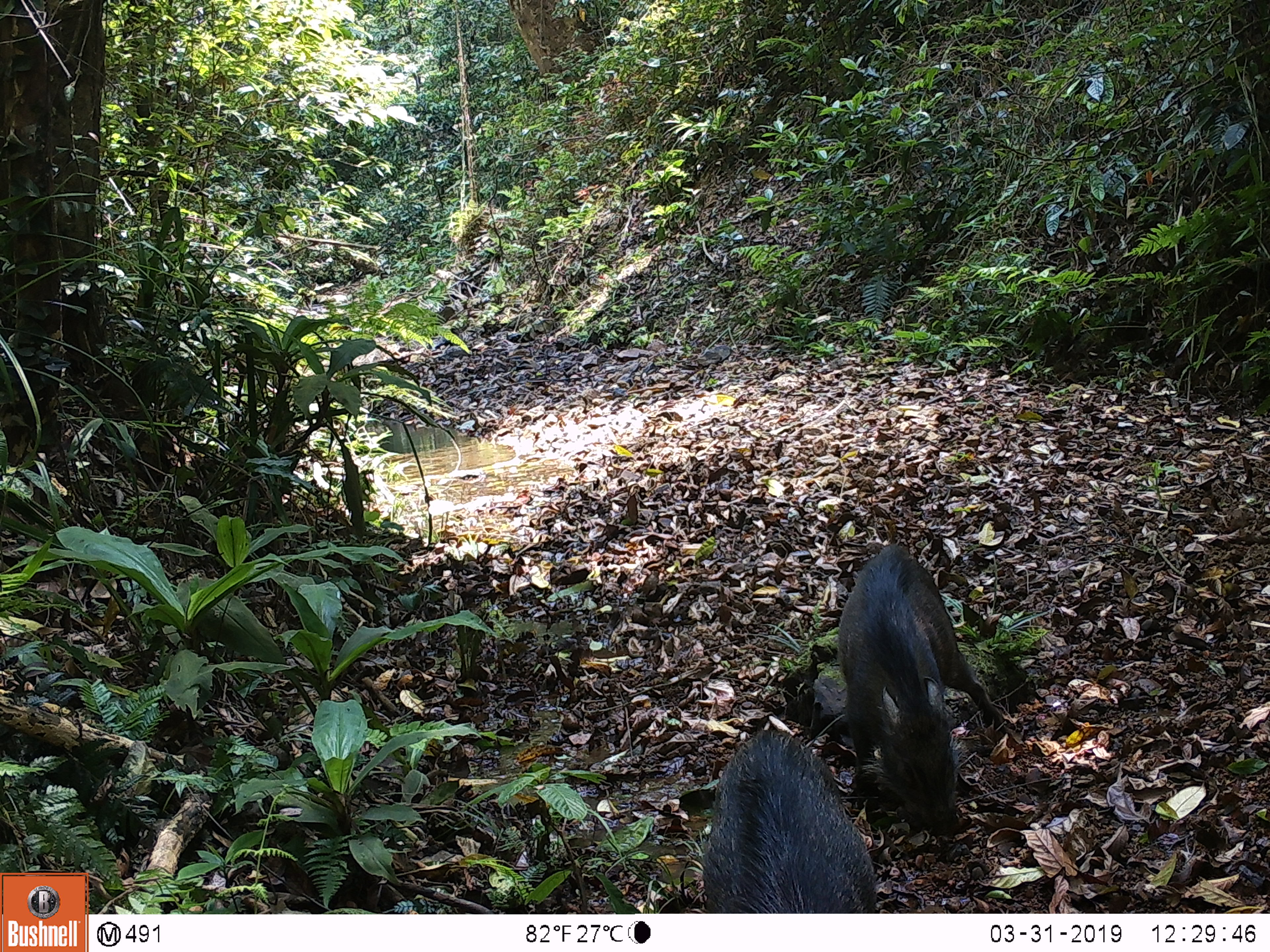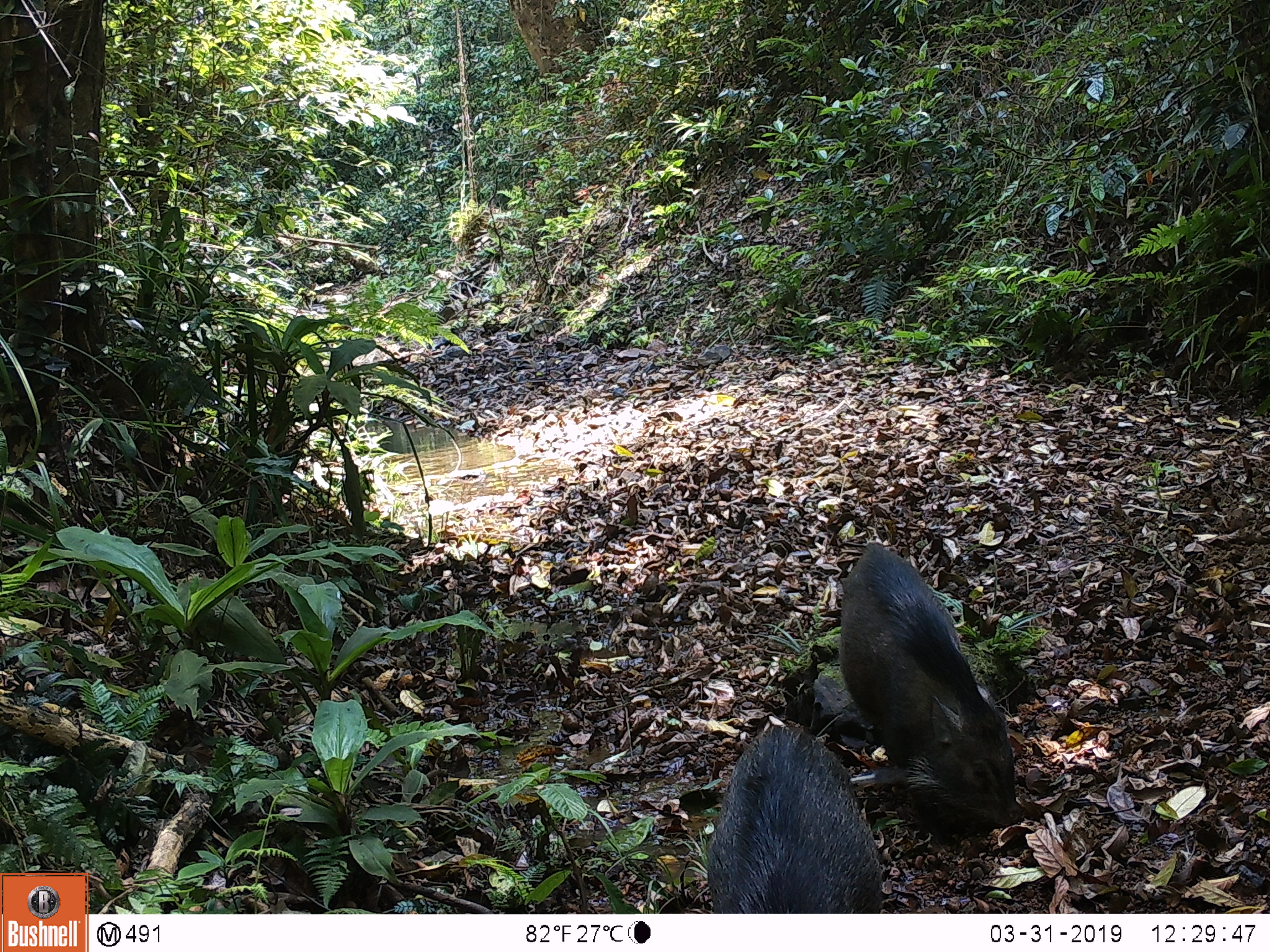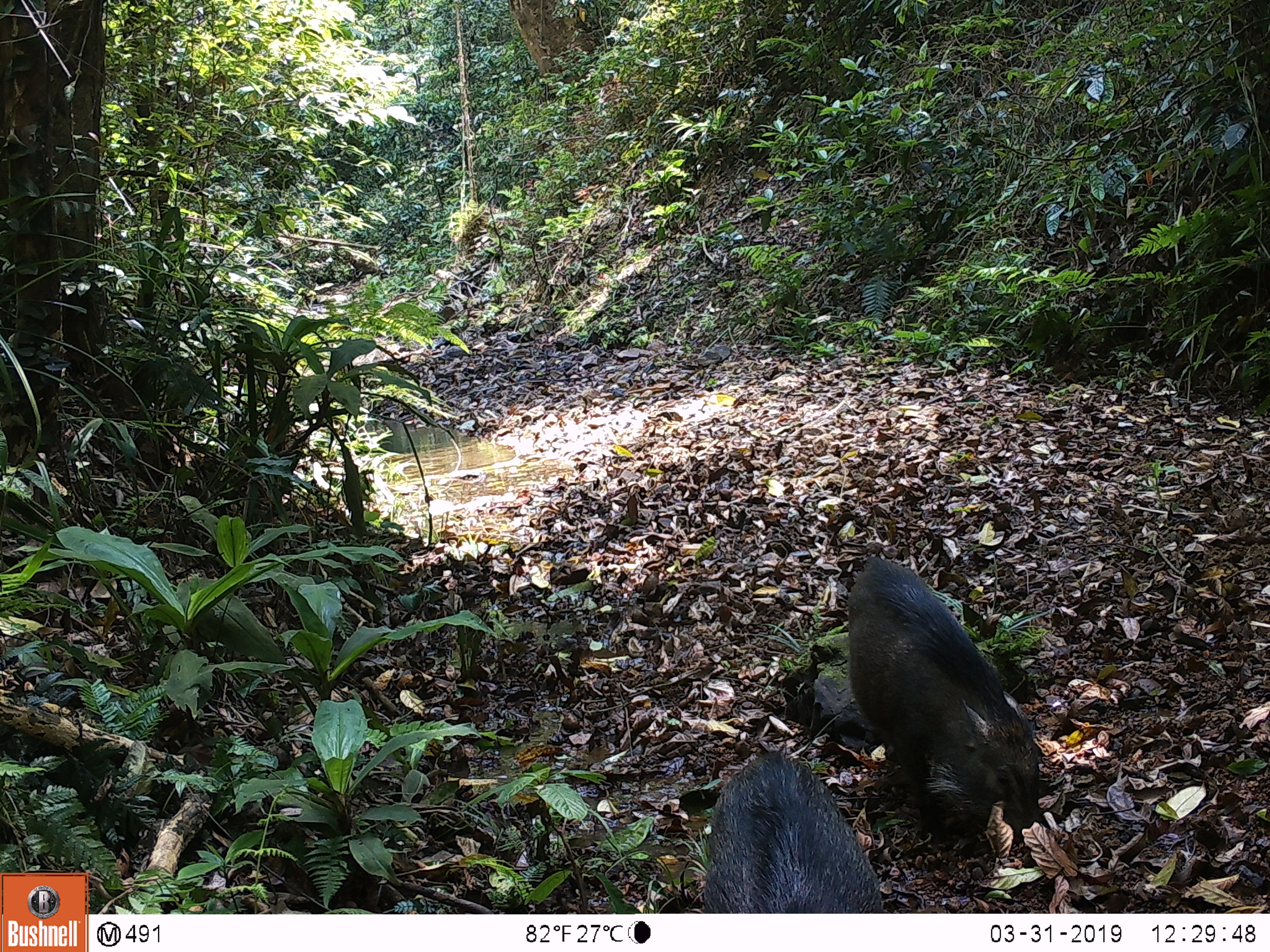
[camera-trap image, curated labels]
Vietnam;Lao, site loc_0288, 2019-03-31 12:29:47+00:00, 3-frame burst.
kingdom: Animalia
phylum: Chordata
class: Mammalia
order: Artiodactyla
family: Suidae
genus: Sus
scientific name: Sus scrofa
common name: eurasian wild pig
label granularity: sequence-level